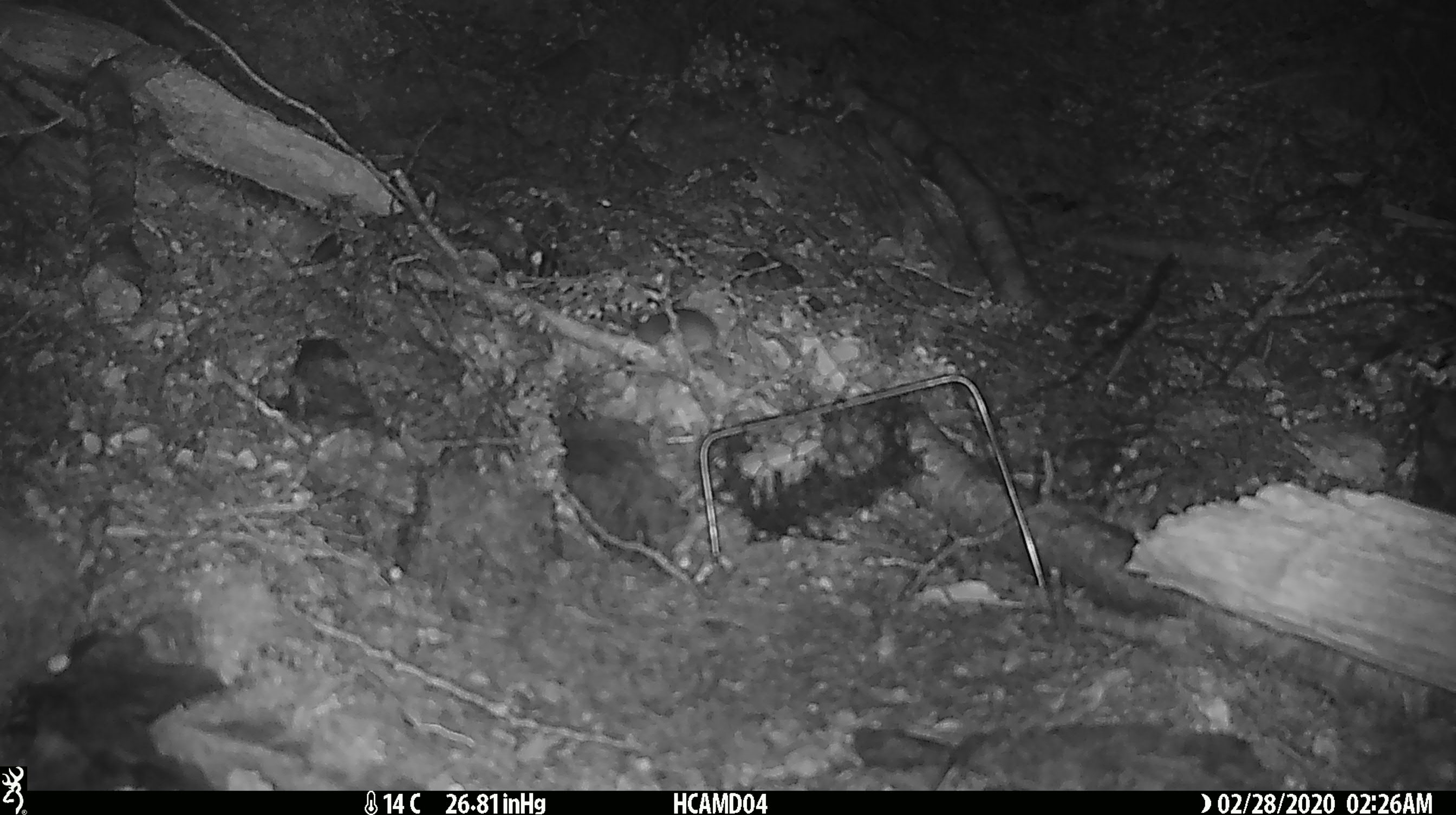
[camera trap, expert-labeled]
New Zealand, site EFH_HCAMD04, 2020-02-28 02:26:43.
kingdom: Animalia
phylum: Chordata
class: Mammalia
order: Rodentia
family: Muridae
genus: Mus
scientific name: Mus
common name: mouse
Mouse (Mus).